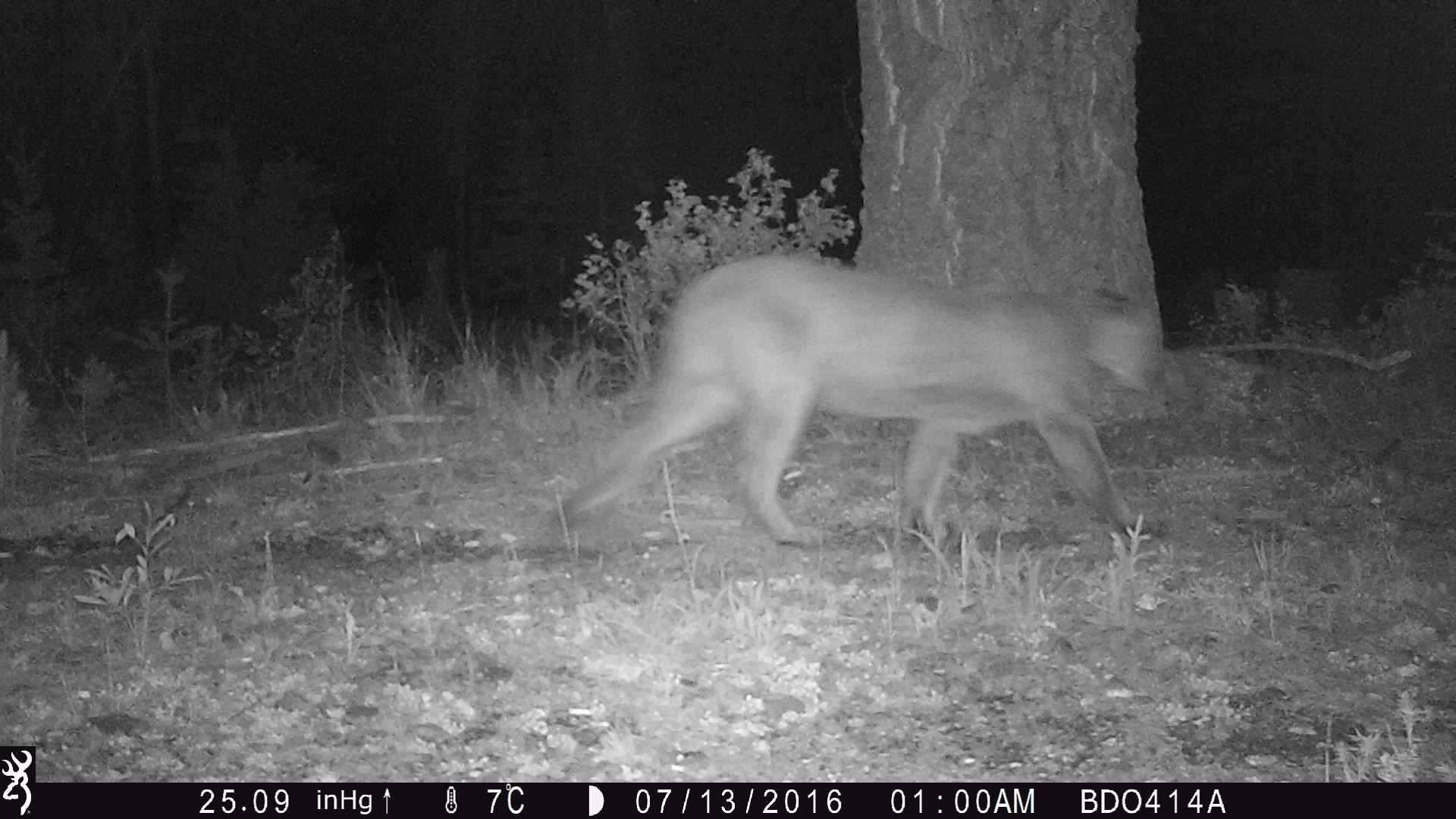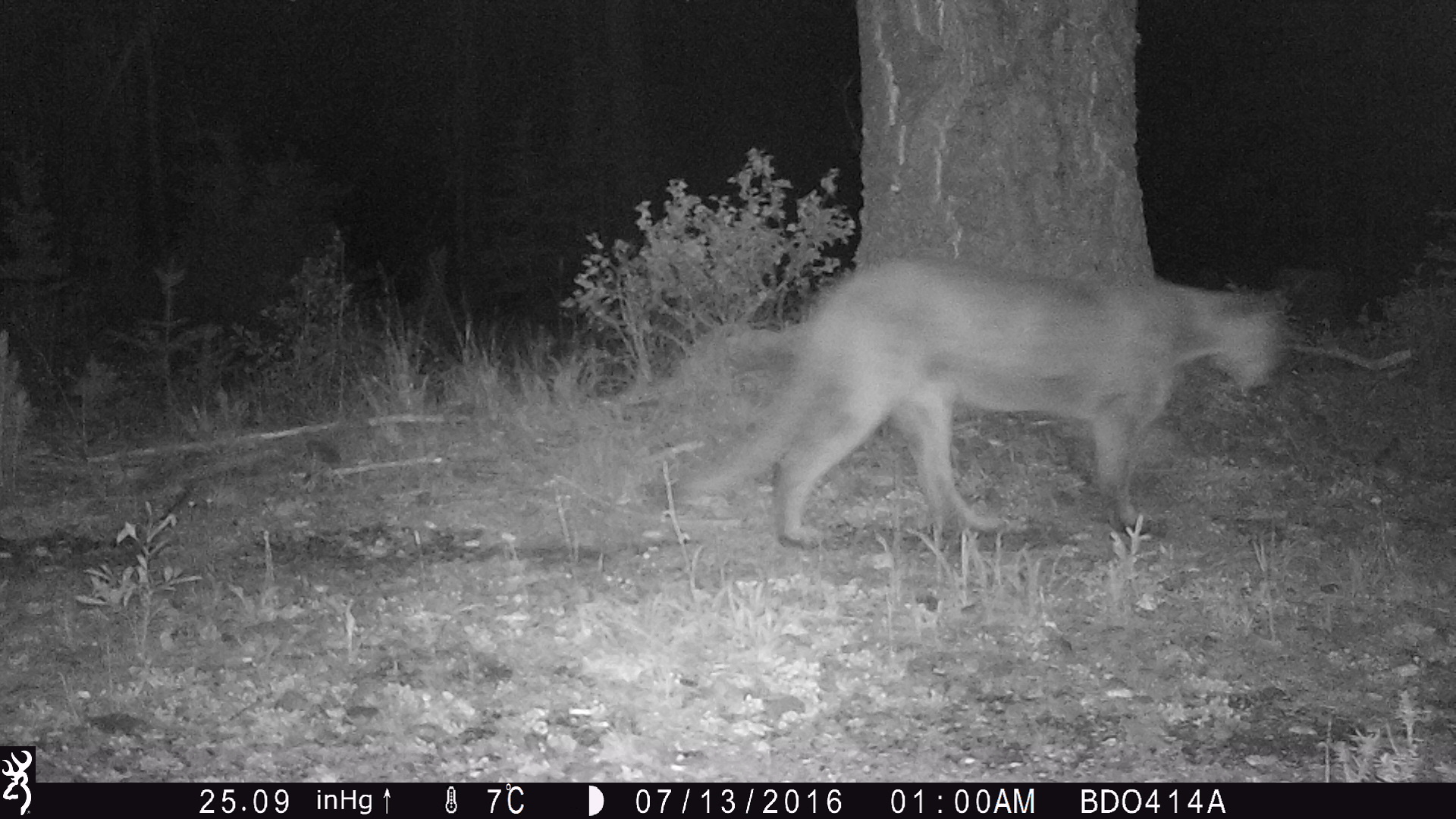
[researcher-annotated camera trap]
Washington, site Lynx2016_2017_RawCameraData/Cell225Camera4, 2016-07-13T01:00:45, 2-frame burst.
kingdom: Animalia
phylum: Chordata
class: Mammalia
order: Carnivora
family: Felidae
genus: Puma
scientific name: Puma concolor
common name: mountain lion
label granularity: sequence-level